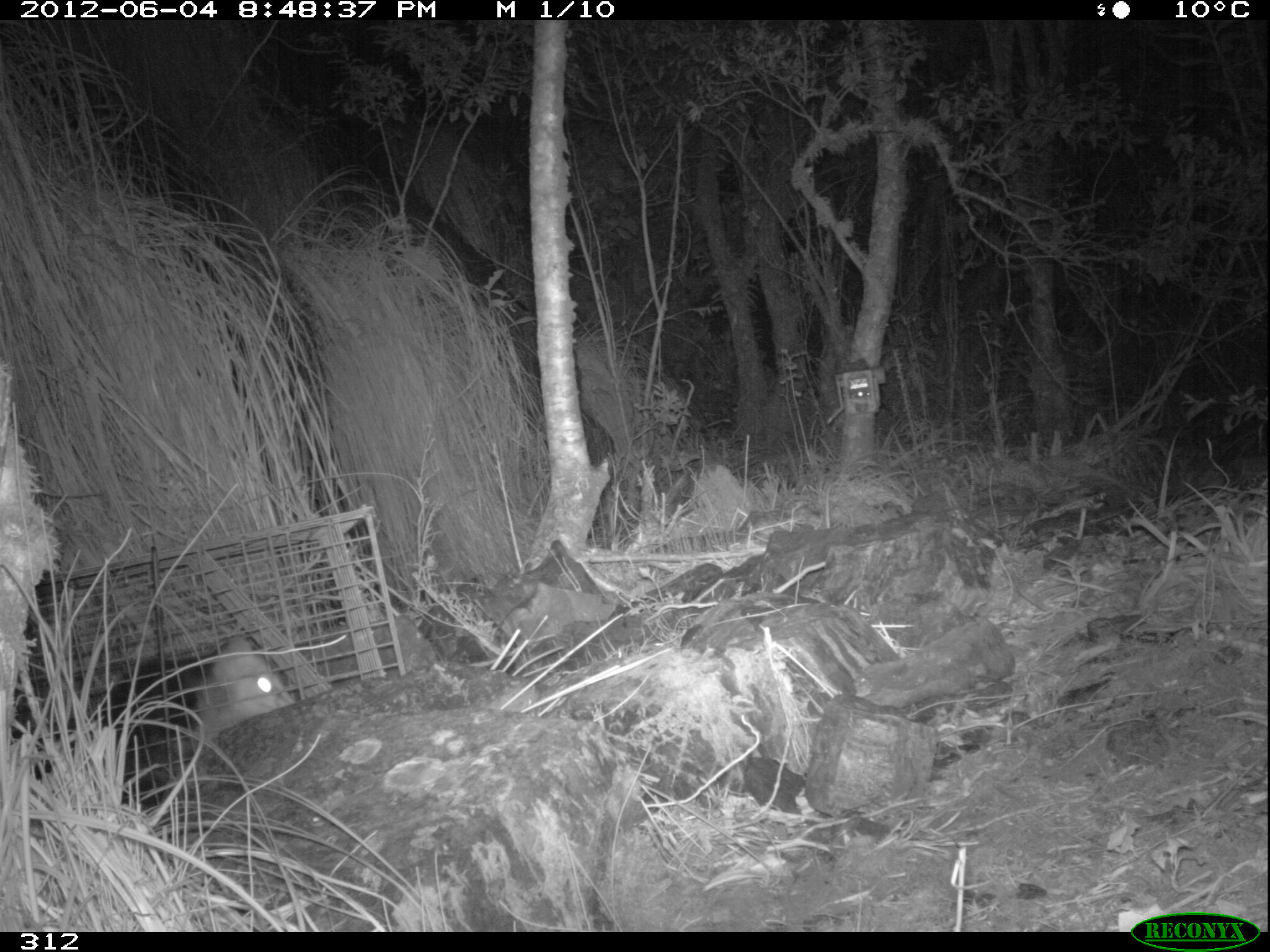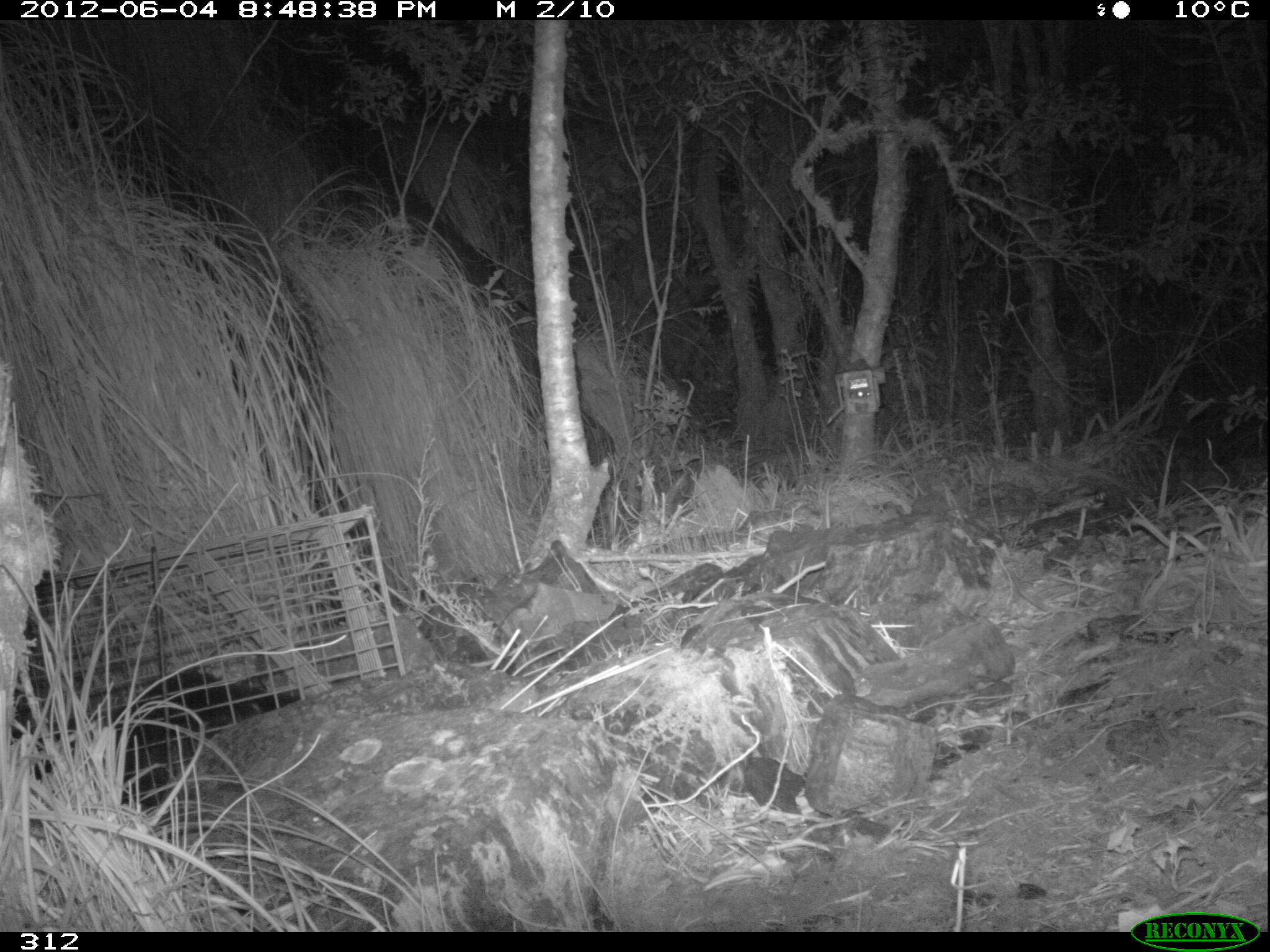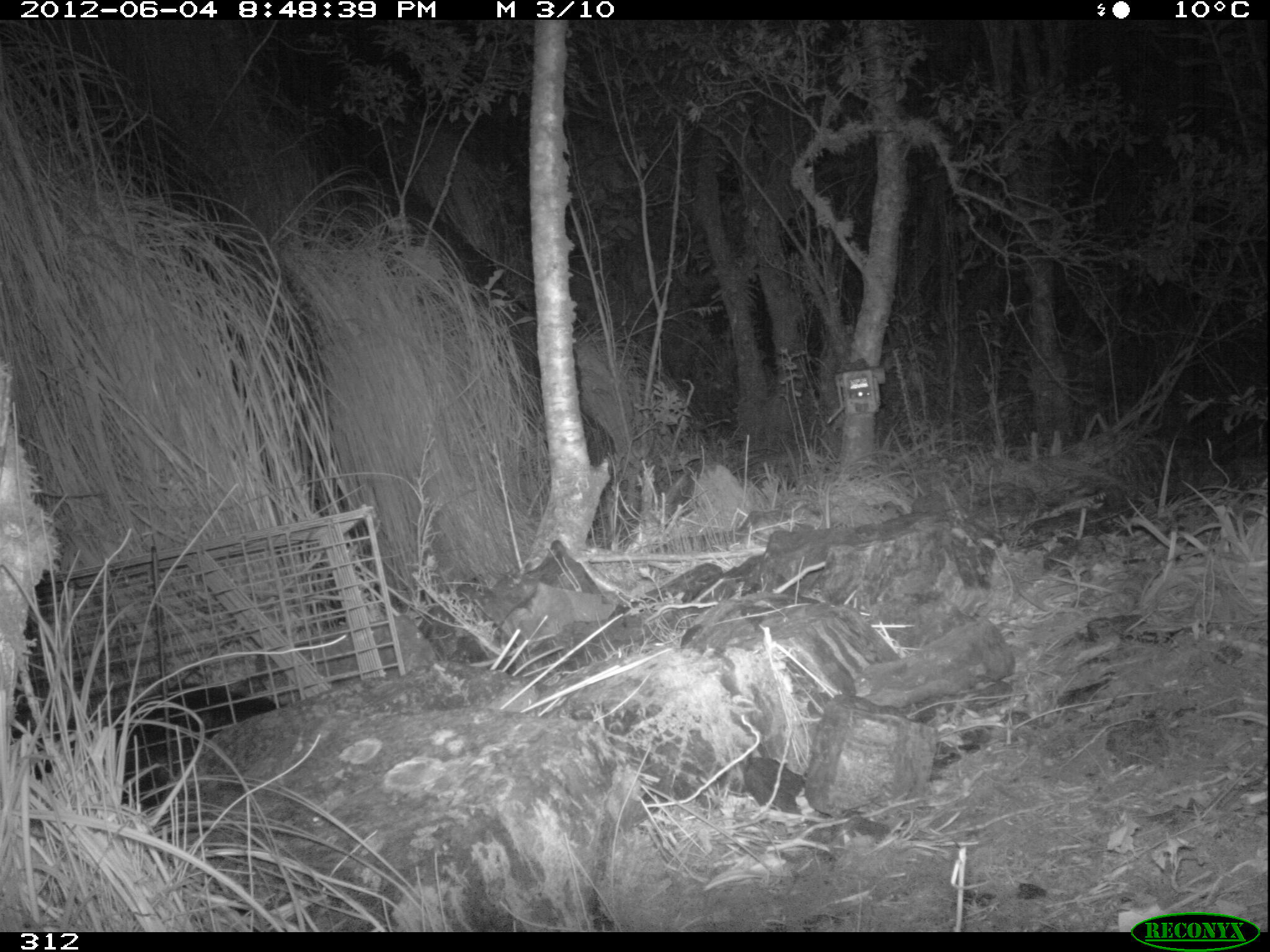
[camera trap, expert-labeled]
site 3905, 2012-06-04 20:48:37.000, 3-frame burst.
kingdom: Animalia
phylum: Chordata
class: Mammalia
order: Didelphimorphia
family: Didelphidae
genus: Didelphis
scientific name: Didelphis pernigra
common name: andean white-eared opossum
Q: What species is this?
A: Didelphis pernigra (andean white-eared opossum).